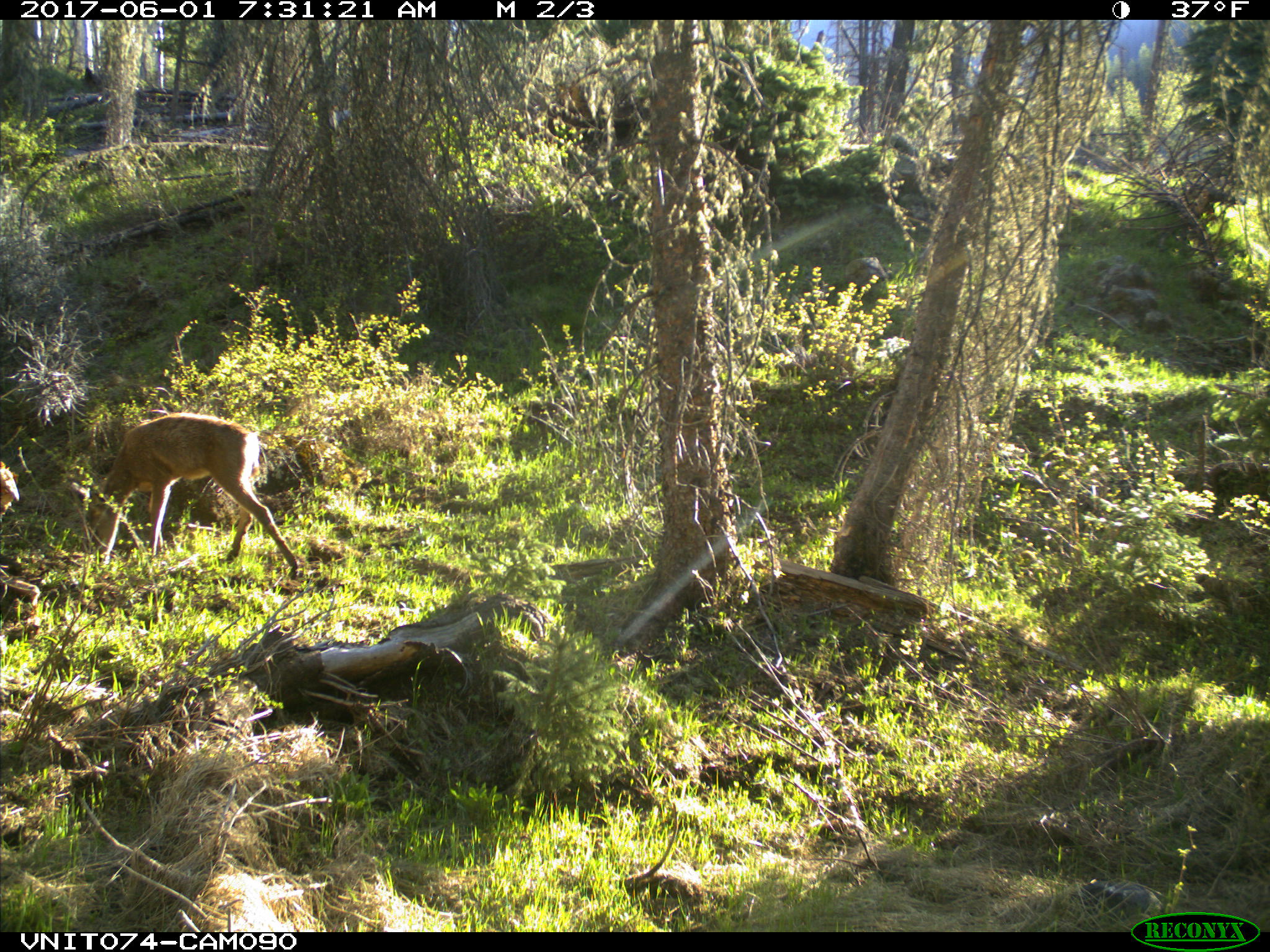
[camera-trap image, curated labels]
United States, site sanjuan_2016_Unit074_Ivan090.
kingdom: Animalia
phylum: Chordata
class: Mammalia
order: Artiodactyla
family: Cervidae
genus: Odocoileus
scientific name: Odocoileus hemionus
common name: mule deer